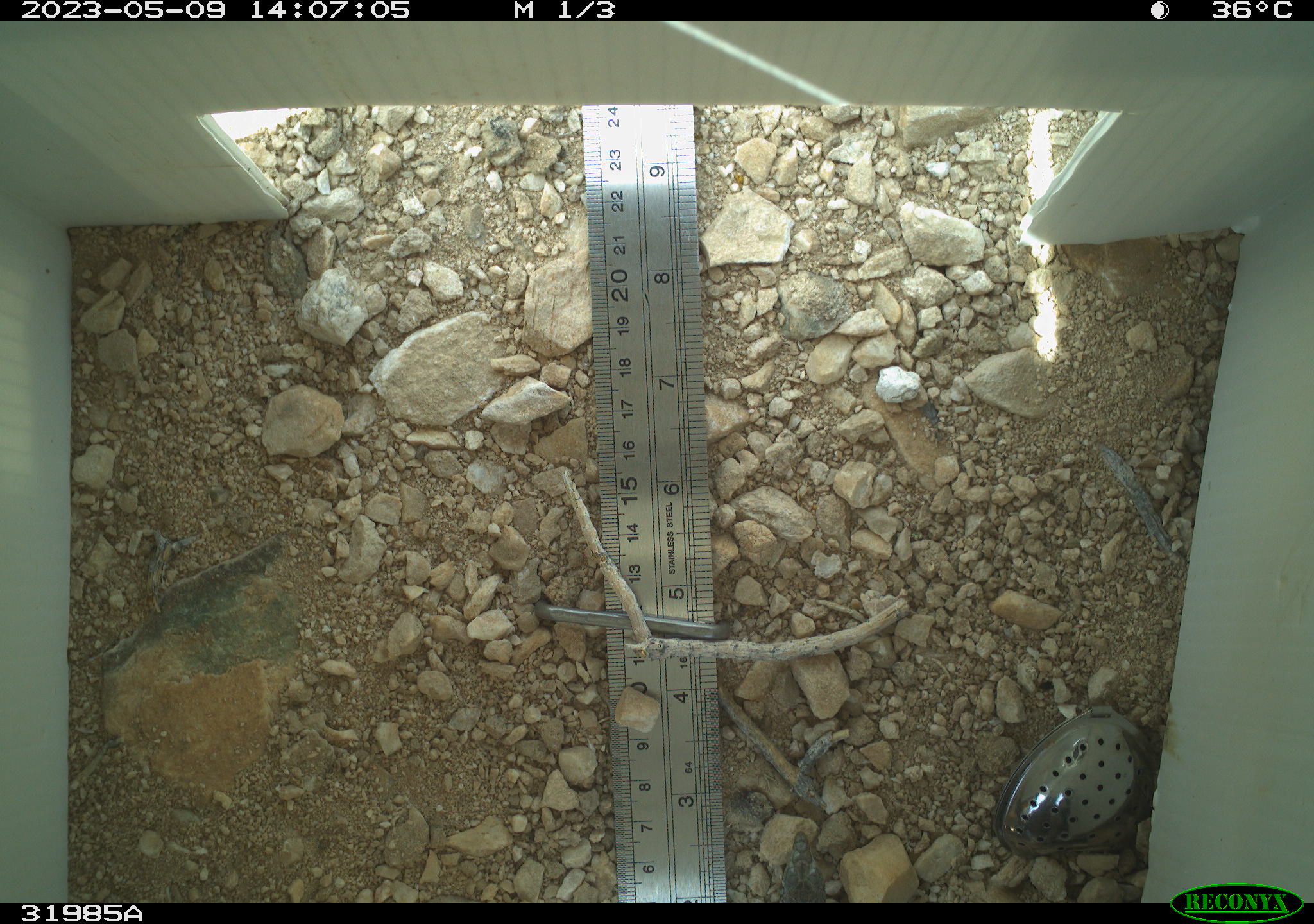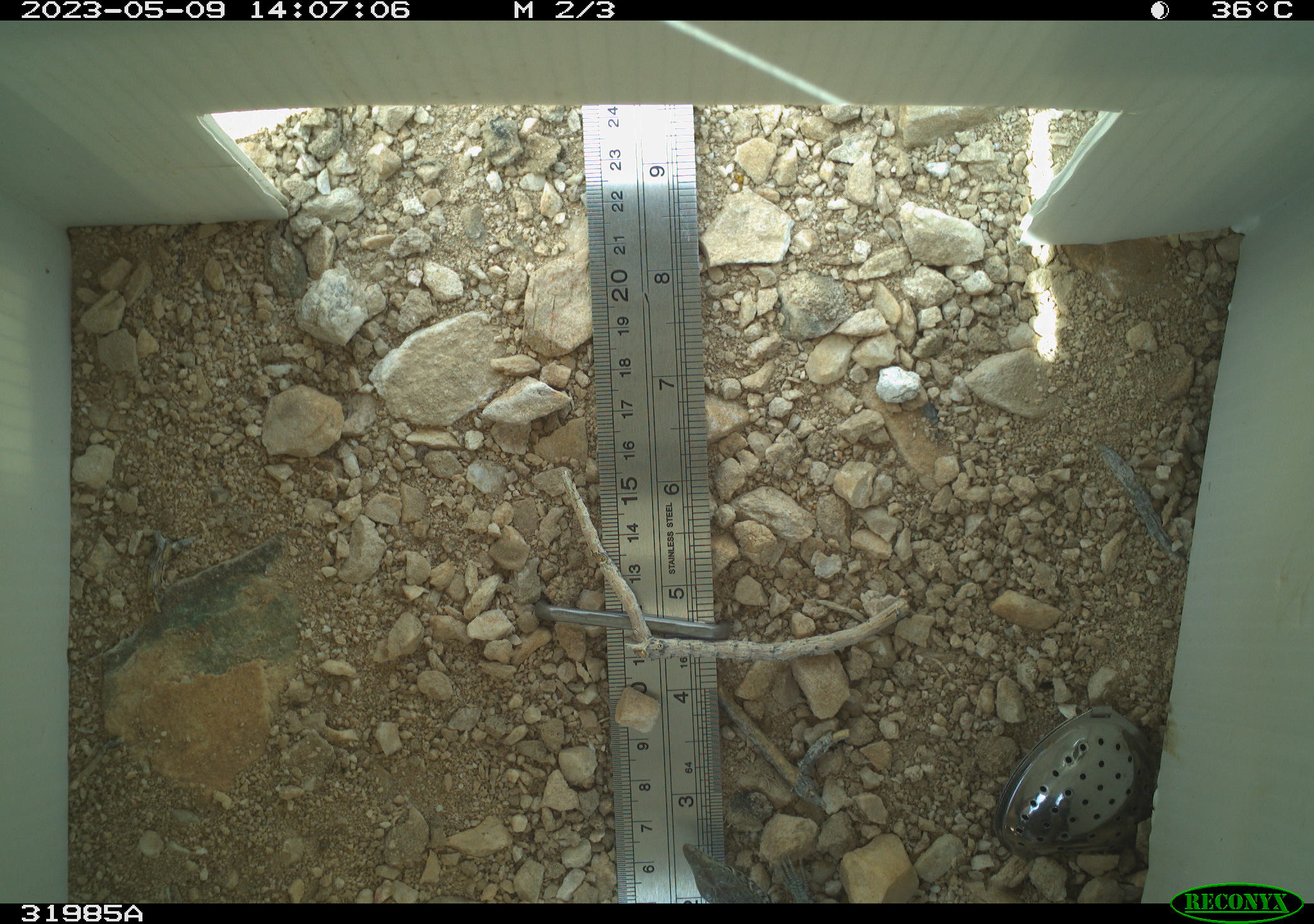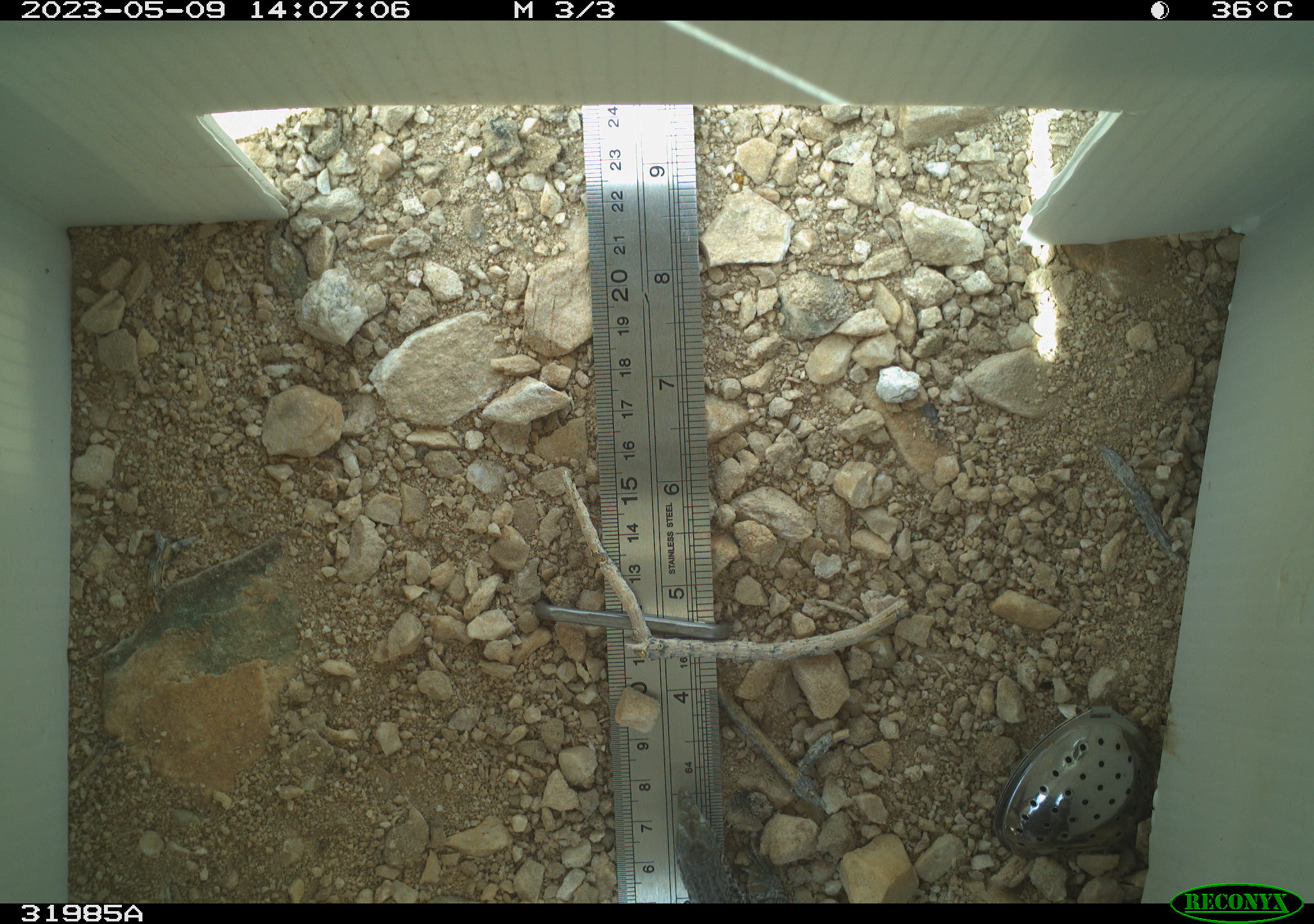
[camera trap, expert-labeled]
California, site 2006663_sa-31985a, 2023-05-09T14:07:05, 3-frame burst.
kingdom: Animalia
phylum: Arthropoda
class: Insecta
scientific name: Insecta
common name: insect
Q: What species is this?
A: Insect (Insecta).